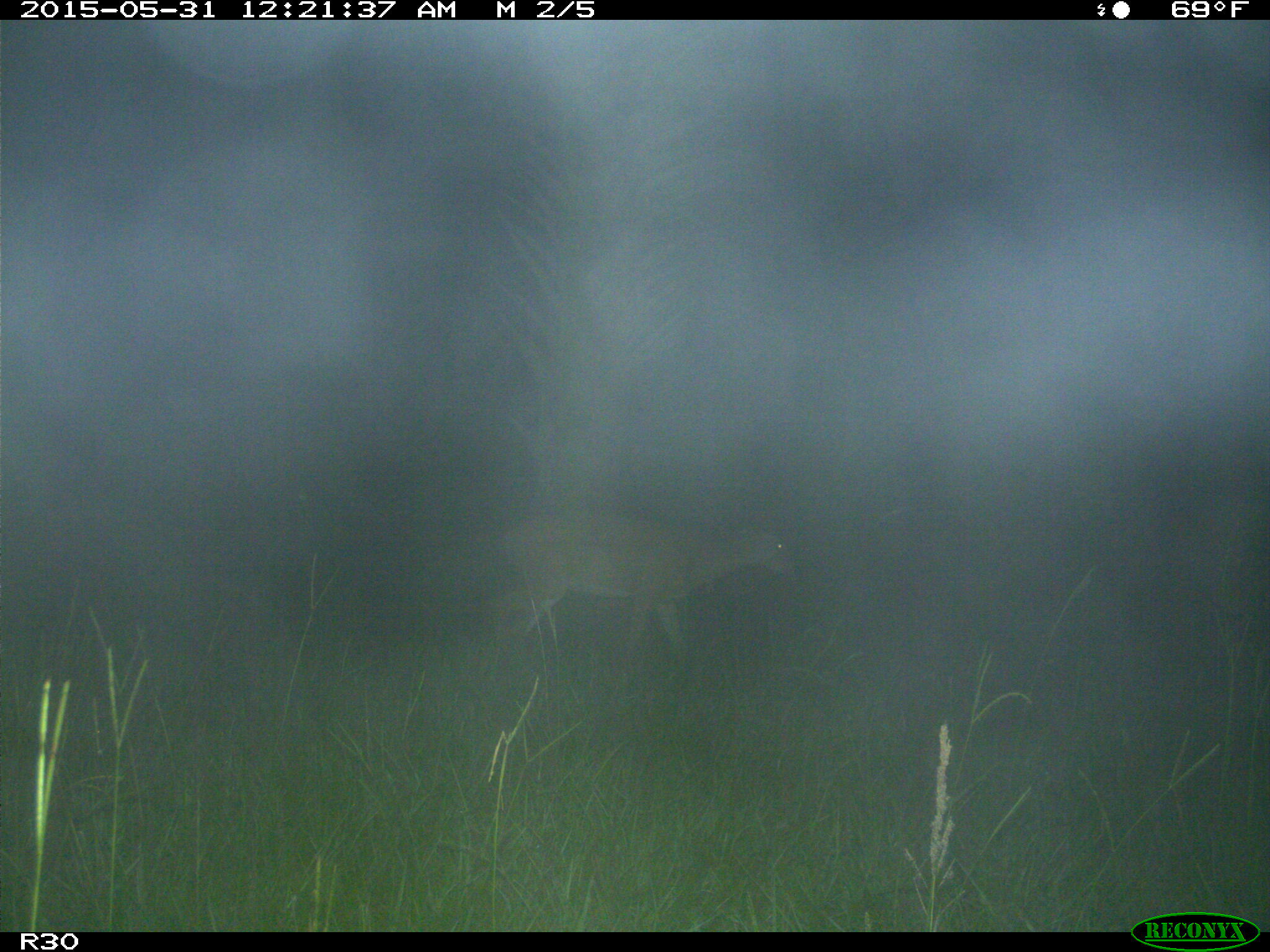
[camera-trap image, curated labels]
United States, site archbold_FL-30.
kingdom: Animalia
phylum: Chordata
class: Mammalia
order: Artiodactyla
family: Cervidae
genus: Odocoileus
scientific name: Odocoileus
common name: deer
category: unidentified deer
Unidentified deer (deer) (Odocoileus).